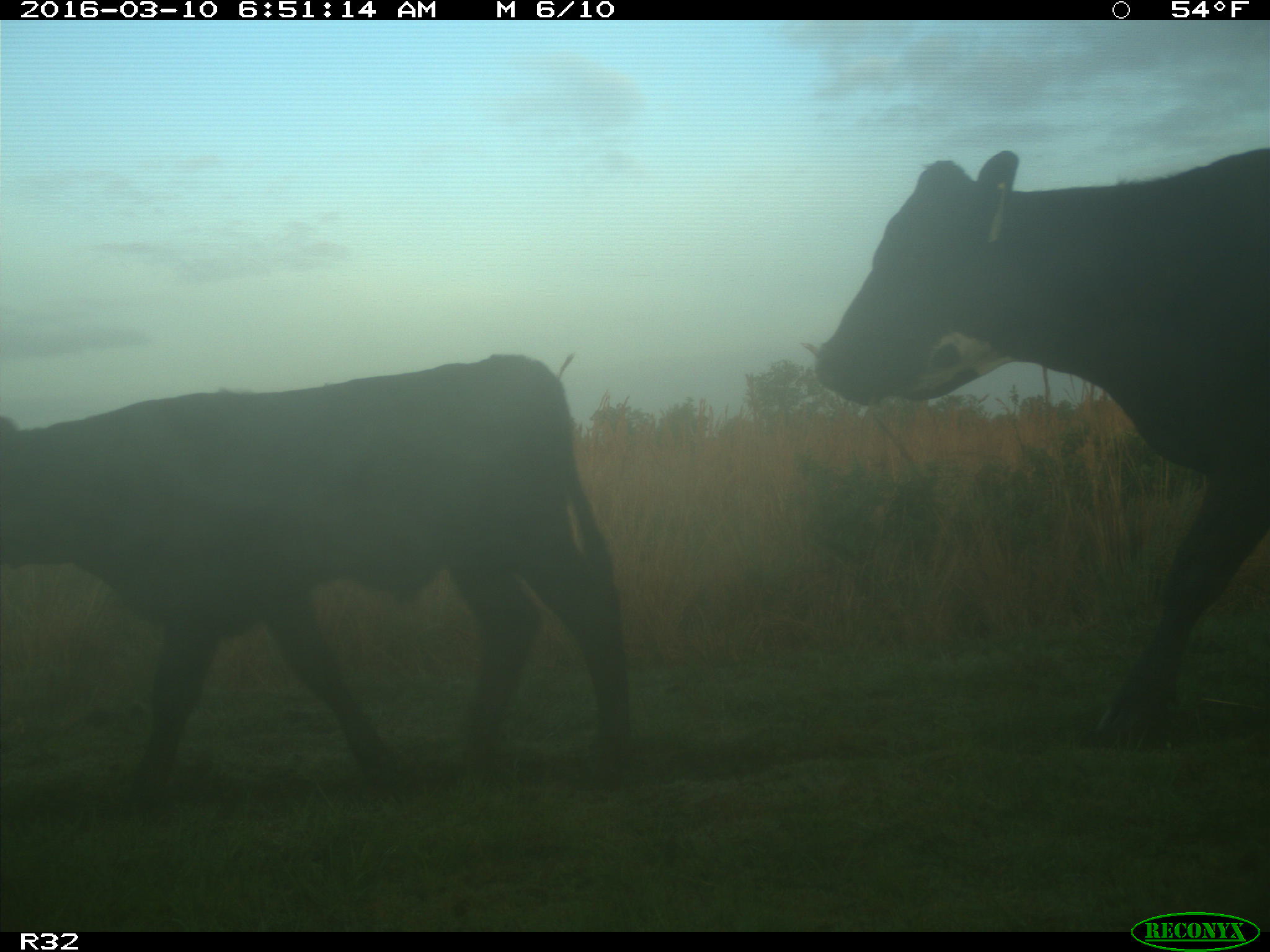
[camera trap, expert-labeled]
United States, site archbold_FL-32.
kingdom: Animalia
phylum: Chordata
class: Mammalia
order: Artiodactyla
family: Bovidae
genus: Bos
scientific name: Bos taurus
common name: domestic cow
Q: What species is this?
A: Bos taurus (domestic cow).